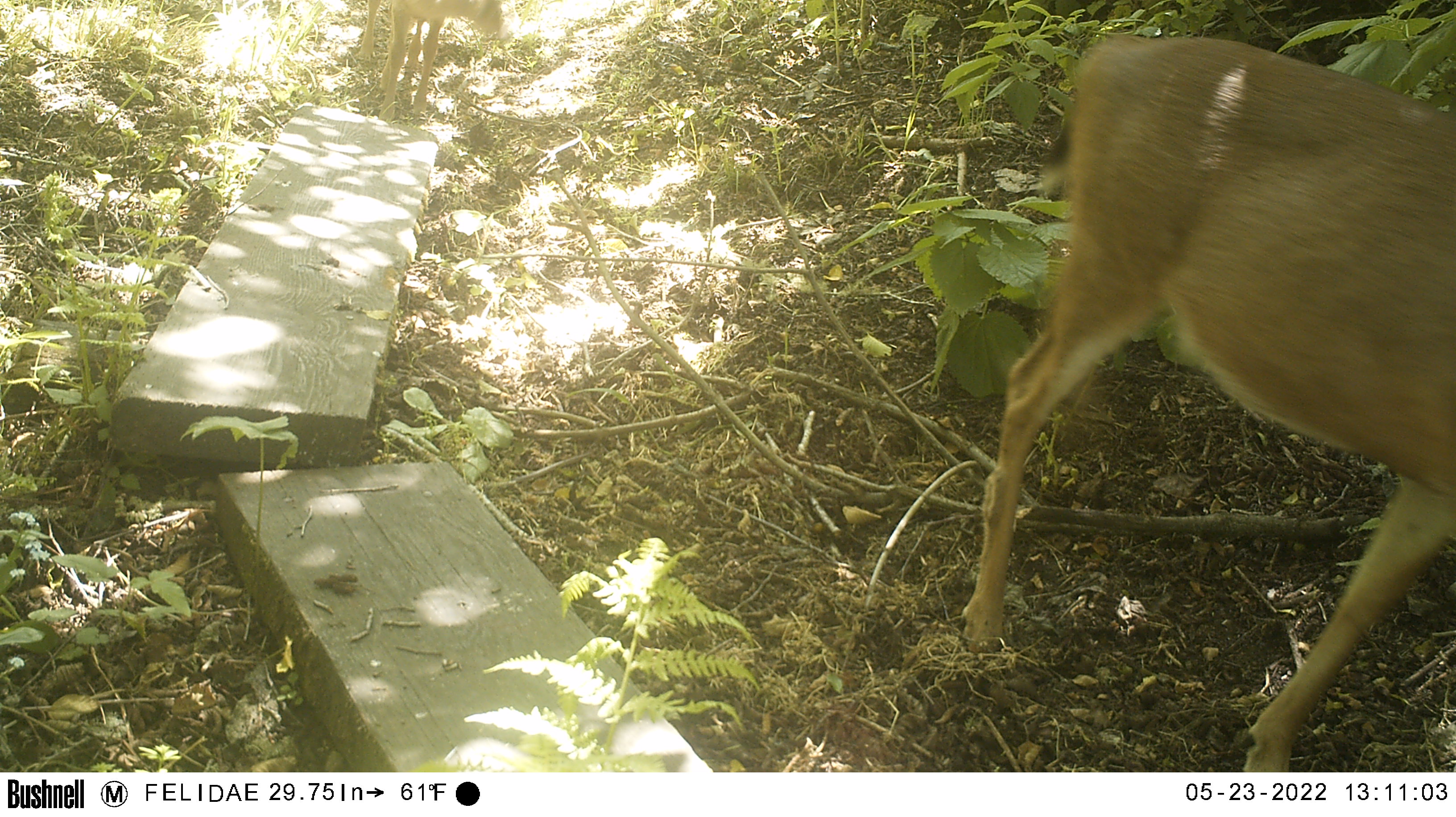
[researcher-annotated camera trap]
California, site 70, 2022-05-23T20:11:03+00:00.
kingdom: Animalia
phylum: Chordata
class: Mammalia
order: Artiodactyla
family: Cervidae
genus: Odocoileus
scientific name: Odocoileus hemionus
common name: mule deer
Mule deer (Odocoileus hemionus).